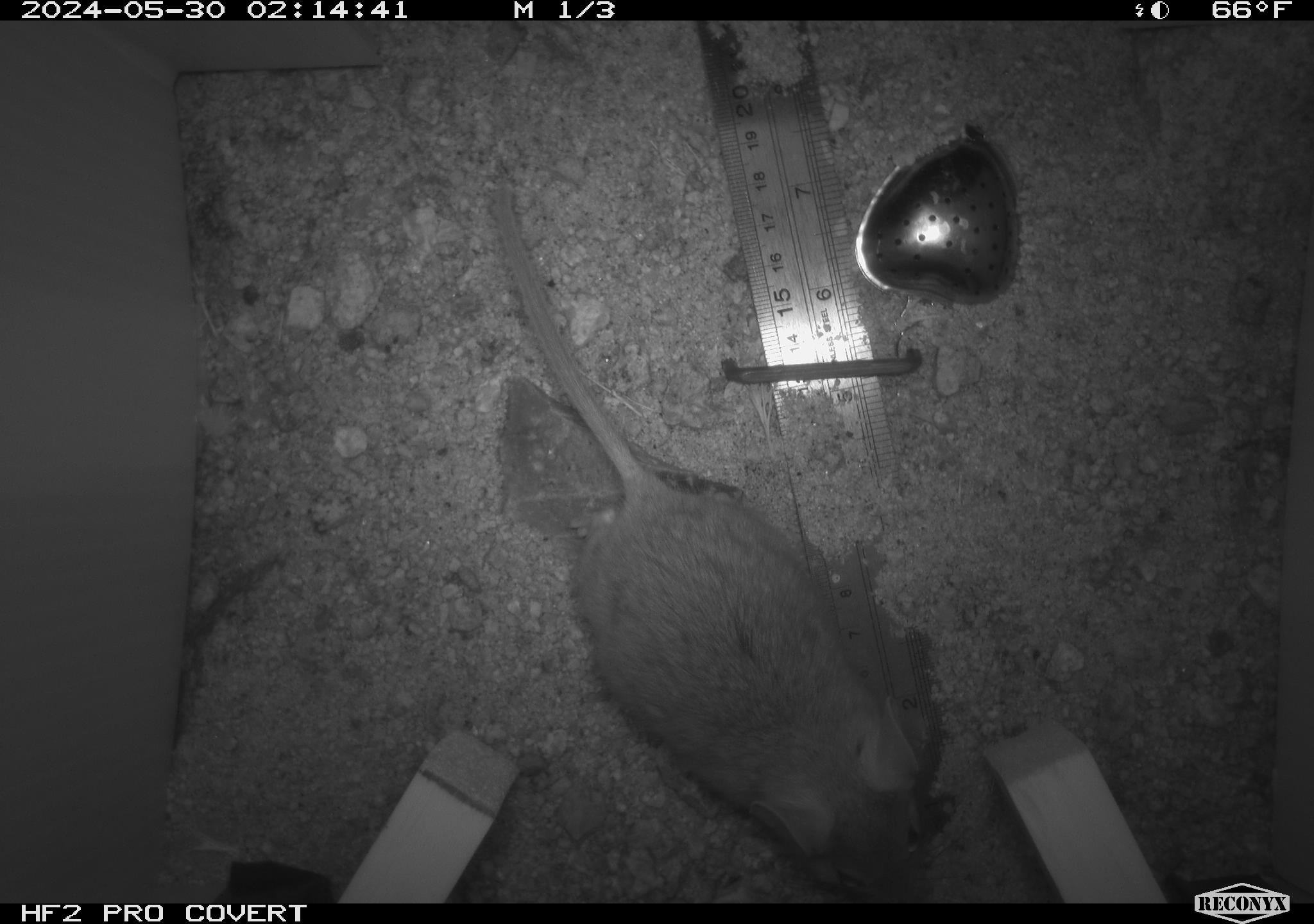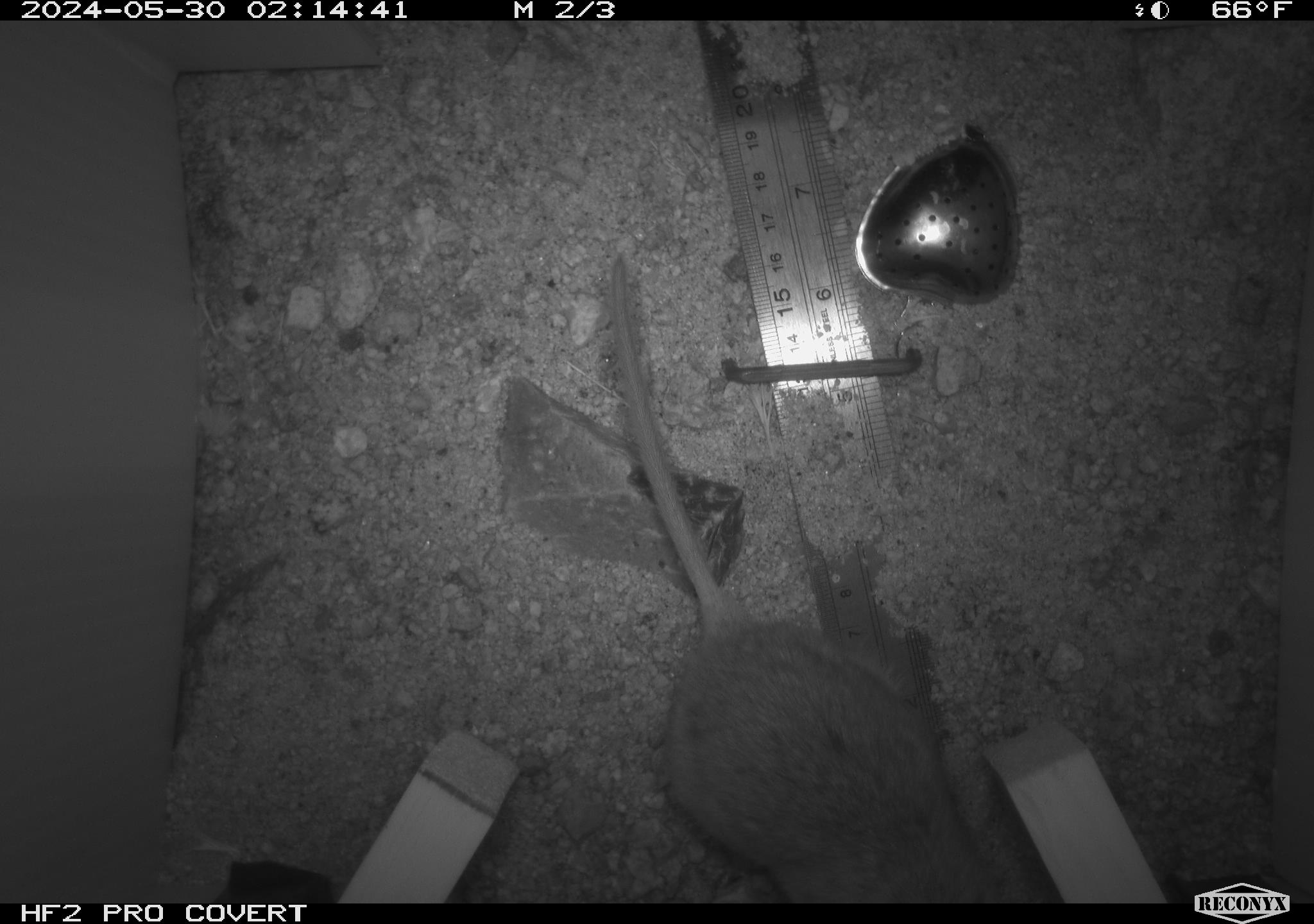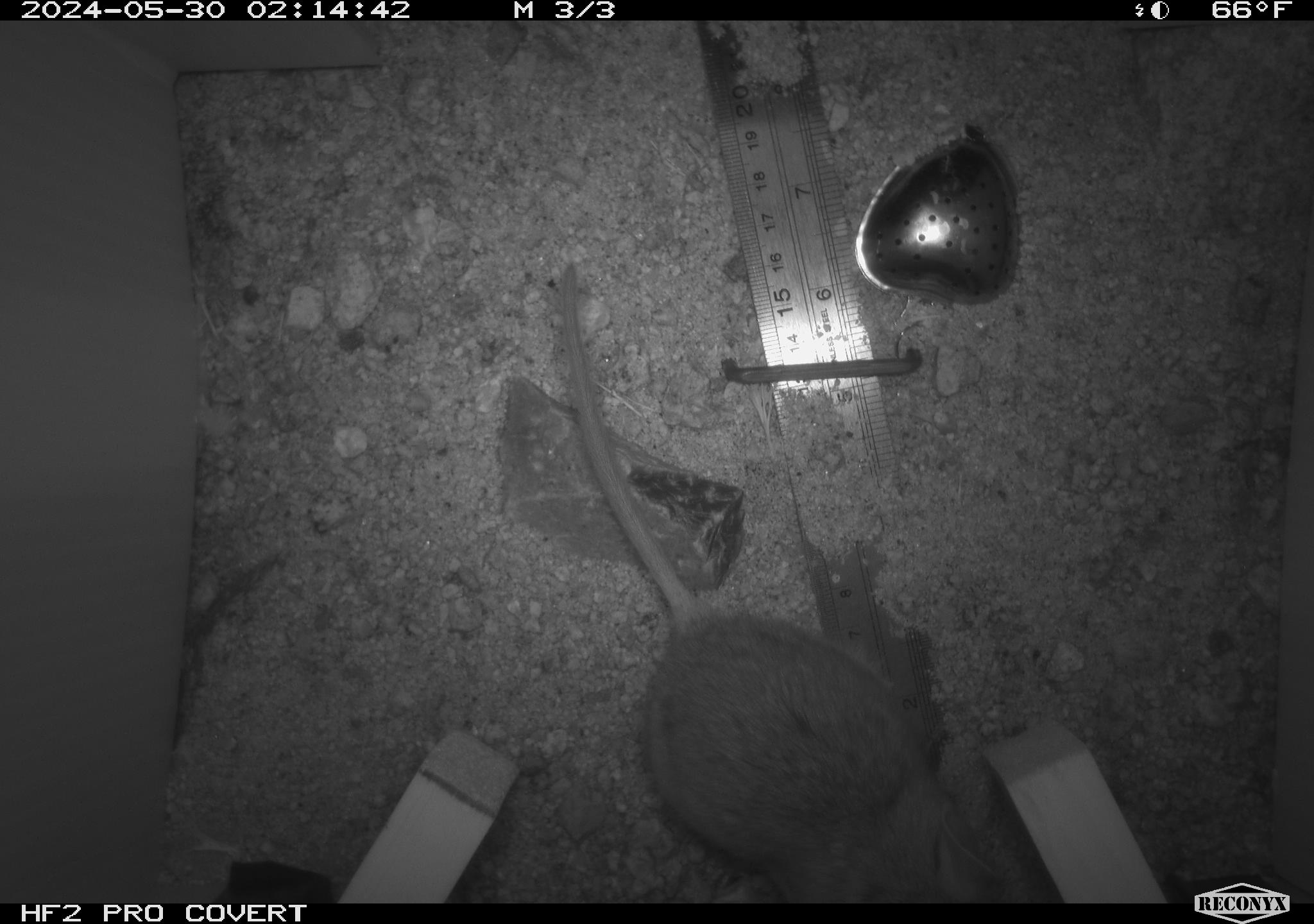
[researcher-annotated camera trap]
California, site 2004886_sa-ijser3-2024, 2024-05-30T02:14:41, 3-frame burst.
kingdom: Animalia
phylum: Chordata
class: Mammalia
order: Rodentia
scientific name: Rodentia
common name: woodrat or rat or mouse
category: woodrat or rat or mouse species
Woodrat or rat or mouse species (woodrat or rat or mouse) (Rodentia).